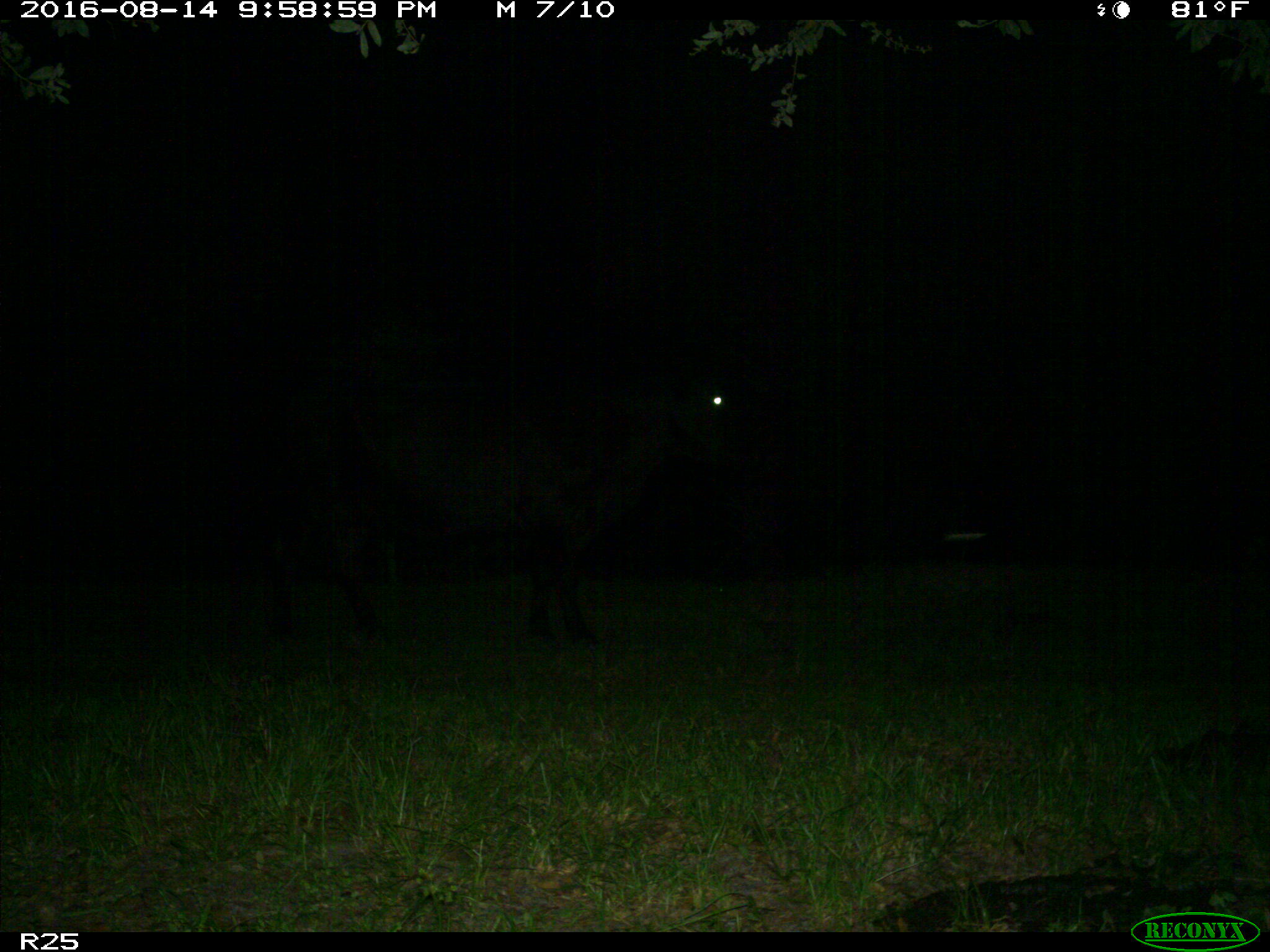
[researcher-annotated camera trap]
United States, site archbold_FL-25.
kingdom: Animalia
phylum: Chordata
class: Mammalia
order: Artiodactyla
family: Bovidae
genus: Bos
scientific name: Bos taurus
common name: domestic cow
Bos taurus (domestic cow).